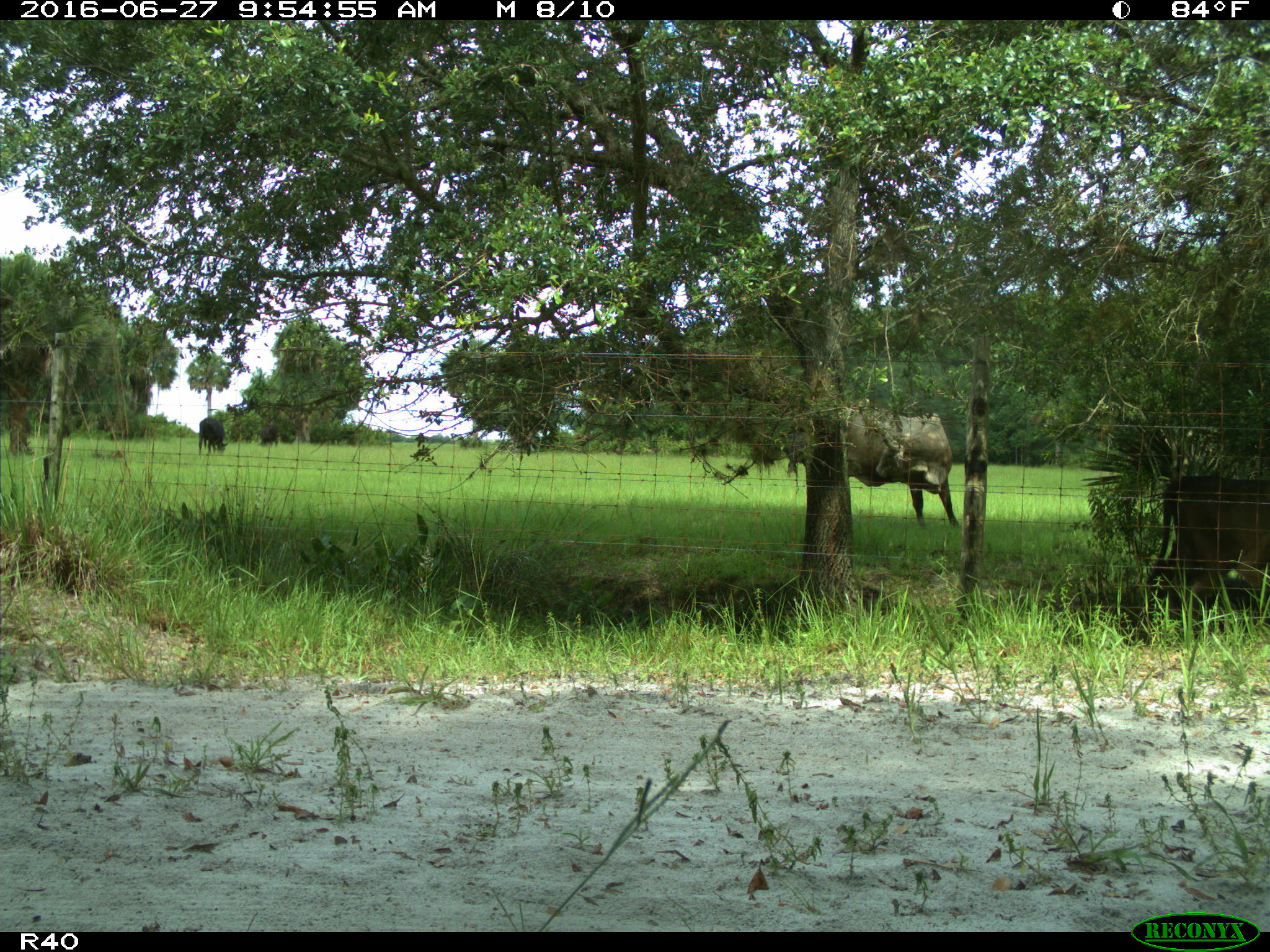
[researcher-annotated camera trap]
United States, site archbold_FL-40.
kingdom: Animalia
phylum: Chordata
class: Mammalia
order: Artiodactyla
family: Bovidae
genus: Bos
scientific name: Bos taurus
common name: domestic cow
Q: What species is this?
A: Bos taurus (domestic cow).